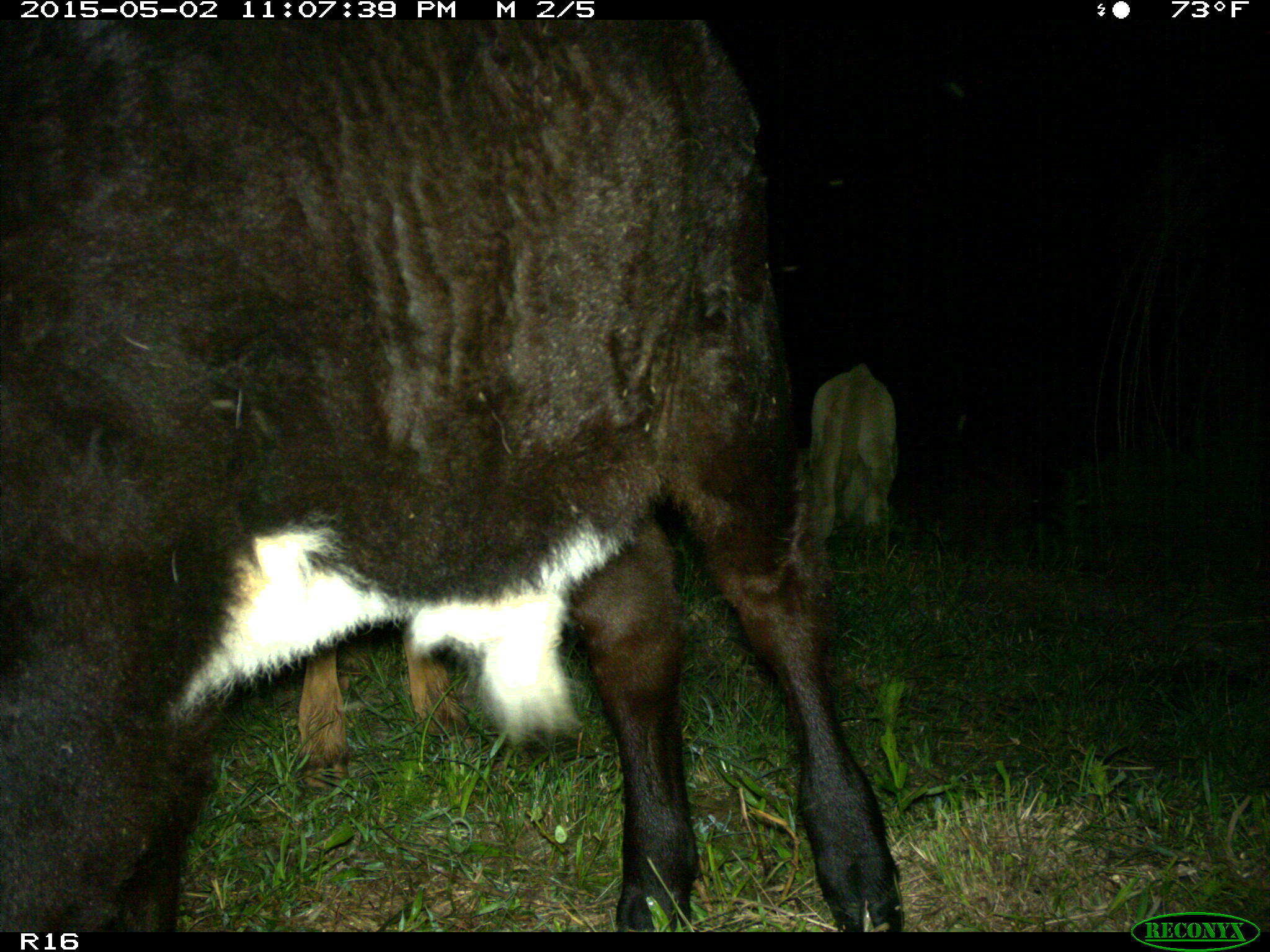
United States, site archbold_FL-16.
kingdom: Animalia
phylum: Chordata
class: Mammalia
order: Artiodactyla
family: Bovidae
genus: Bos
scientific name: Bos taurus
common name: domestic cow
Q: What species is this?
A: Bos taurus (domestic cow).